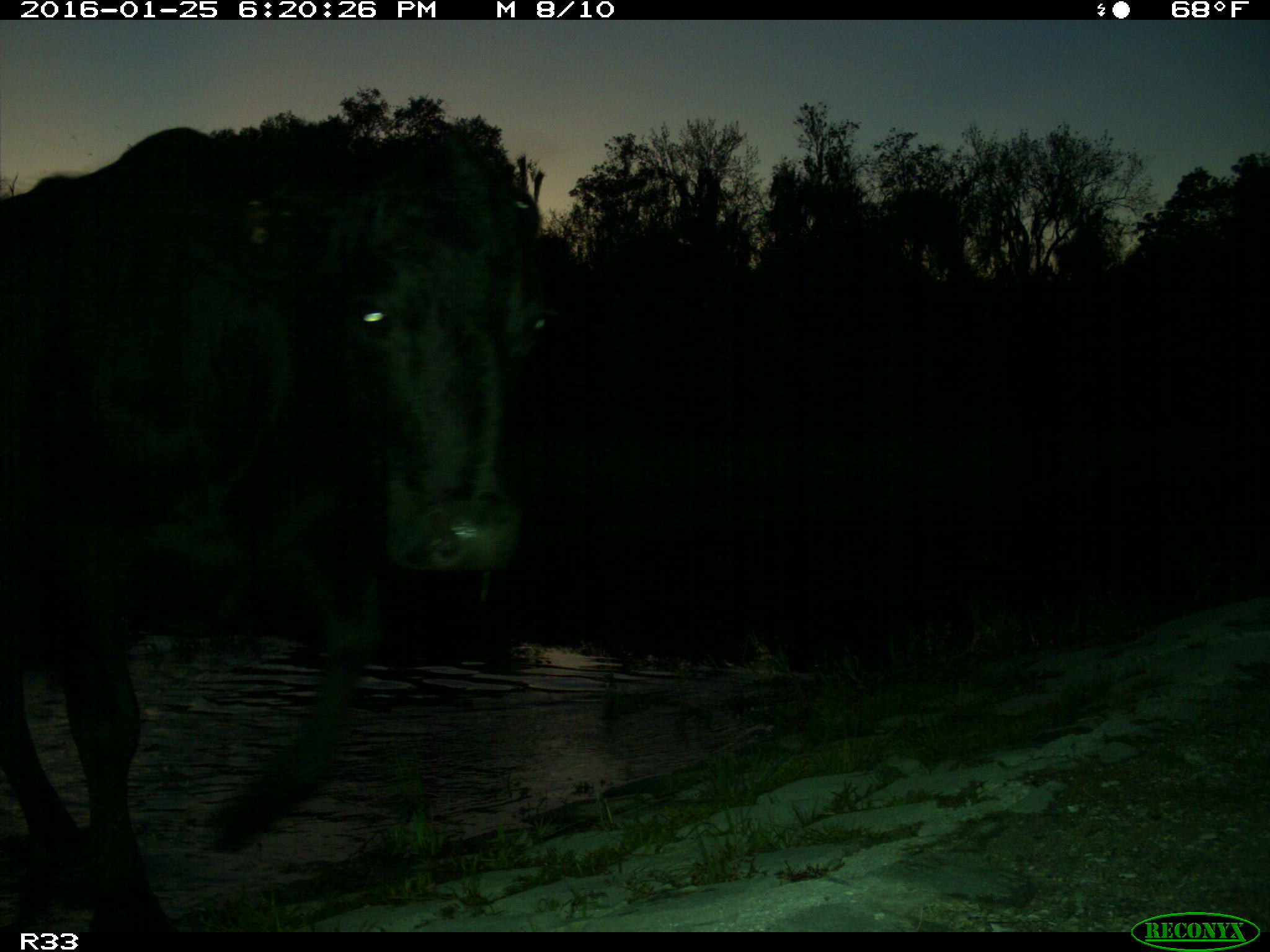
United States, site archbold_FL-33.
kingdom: Animalia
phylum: Chordata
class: Mammalia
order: Artiodactyla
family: Bovidae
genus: Bos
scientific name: Bos taurus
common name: domestic cow